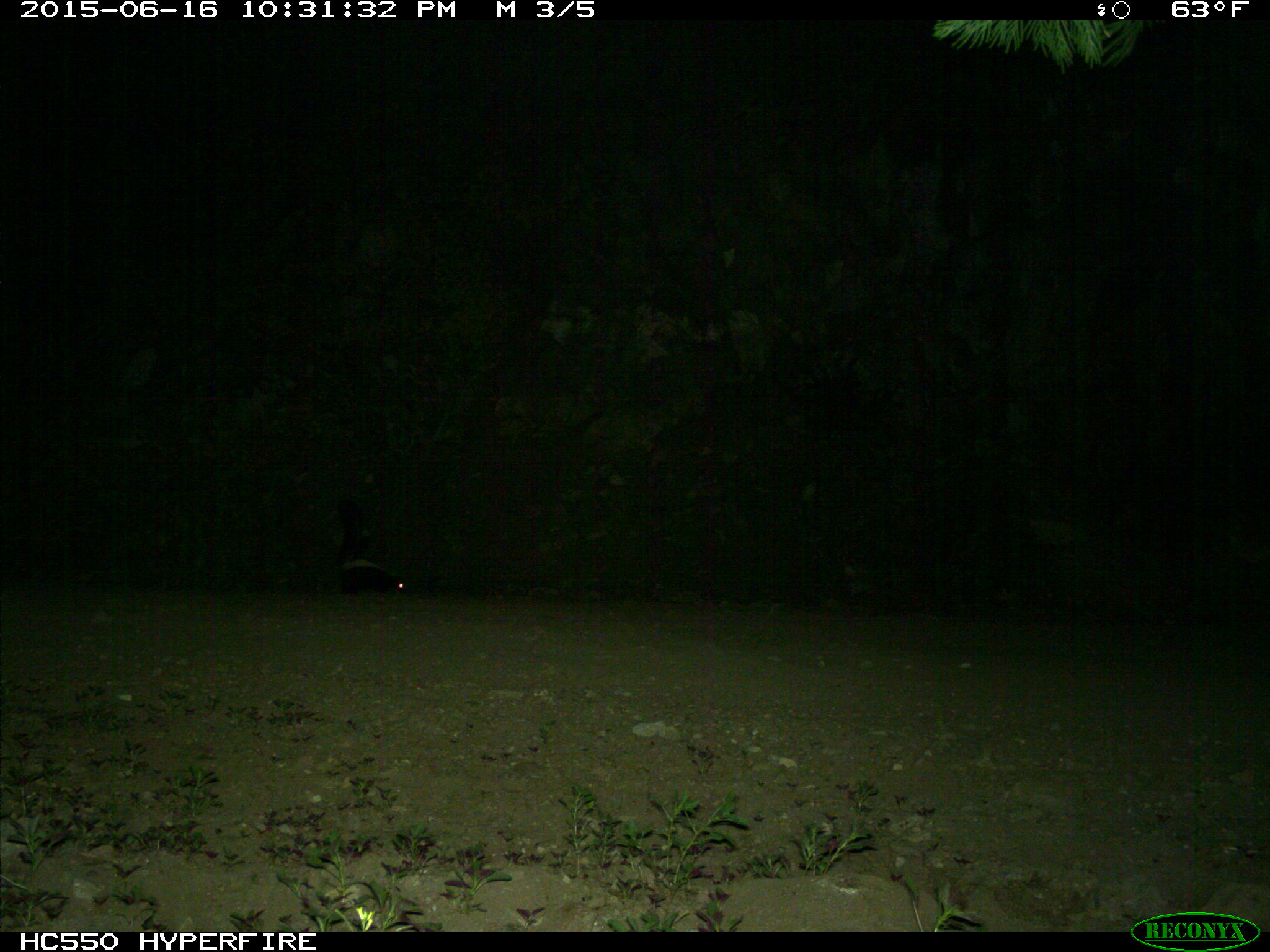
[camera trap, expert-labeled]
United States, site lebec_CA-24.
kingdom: Animalia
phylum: Chordata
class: Mammalia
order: Carnivora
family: Mephitidae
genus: Mephitis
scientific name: Mephitis mephitis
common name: striped skunk